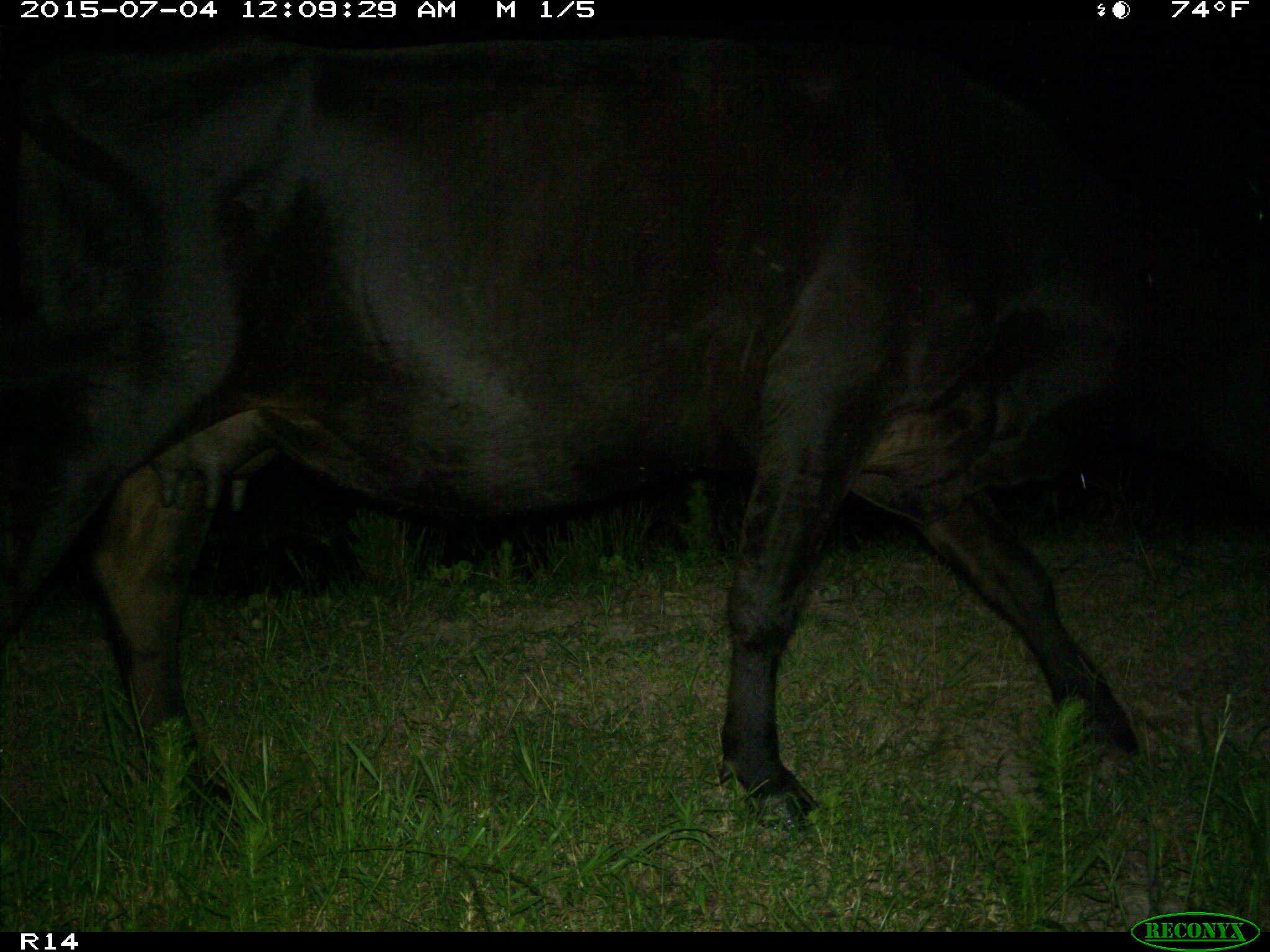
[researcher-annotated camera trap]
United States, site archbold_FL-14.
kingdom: Animalia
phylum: Chordata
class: Mammalia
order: Artiodactyla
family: Bovidae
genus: Bos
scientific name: Bos taurus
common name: domestic cow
Bos taurus (domestic cow).